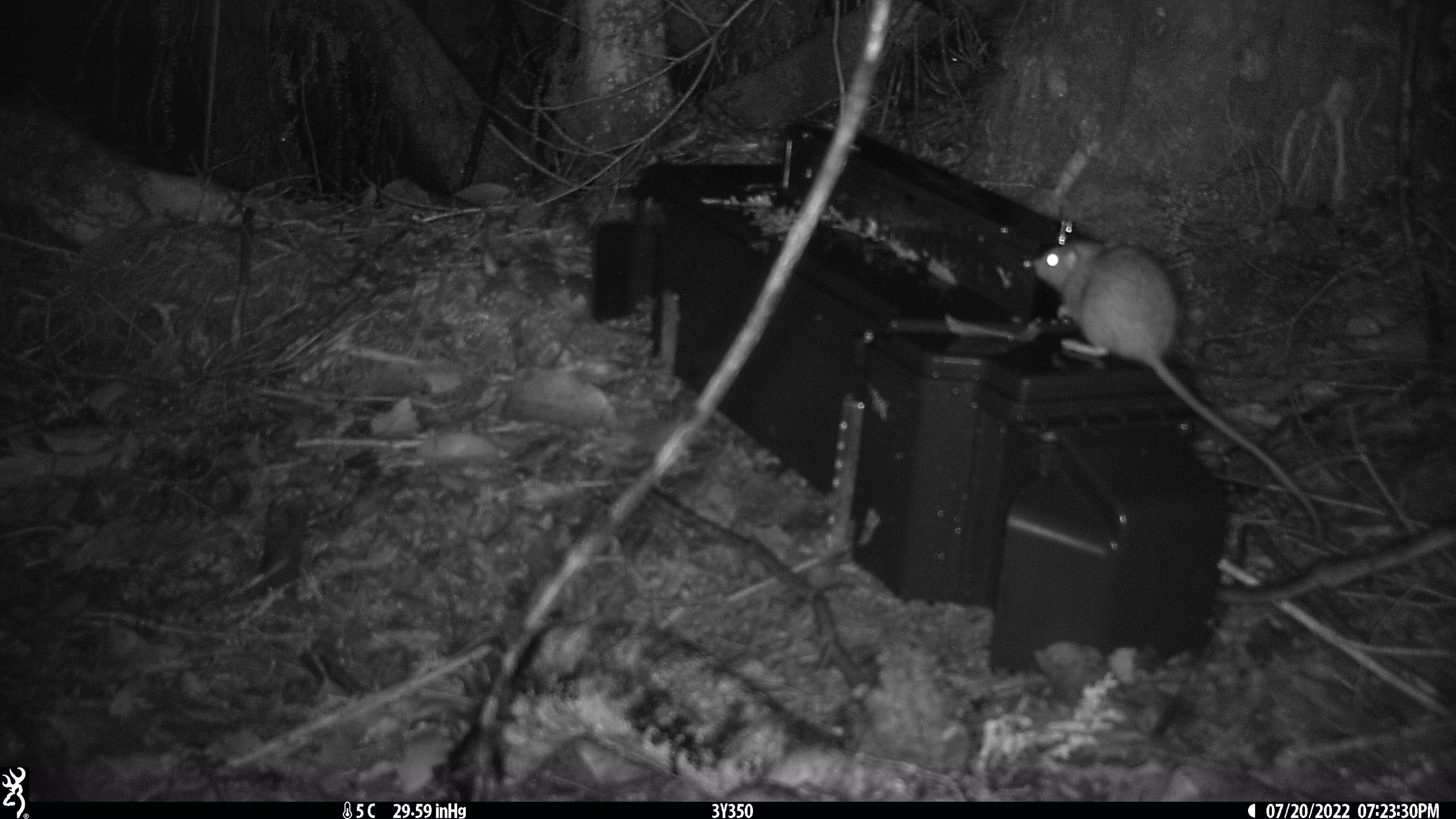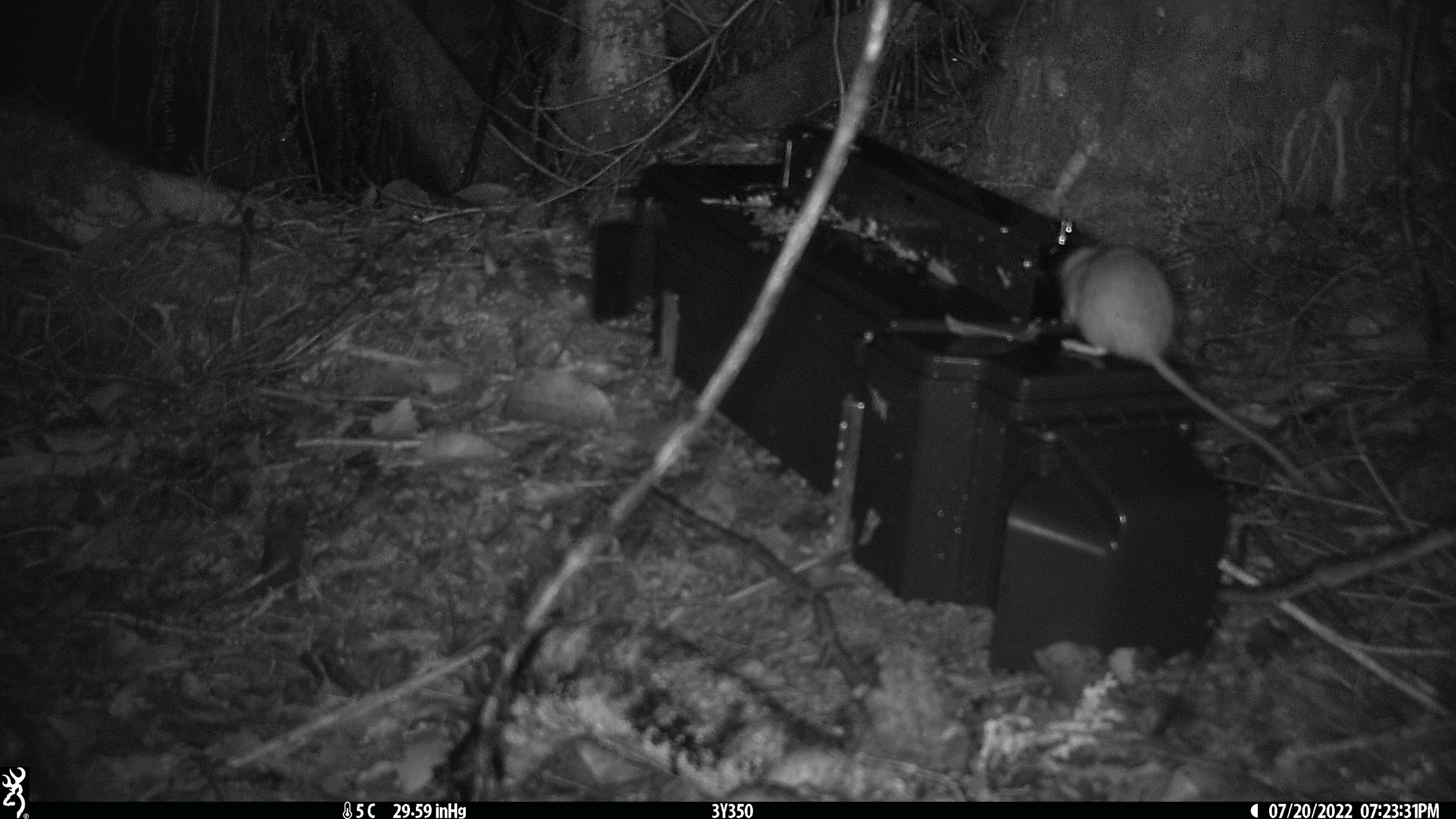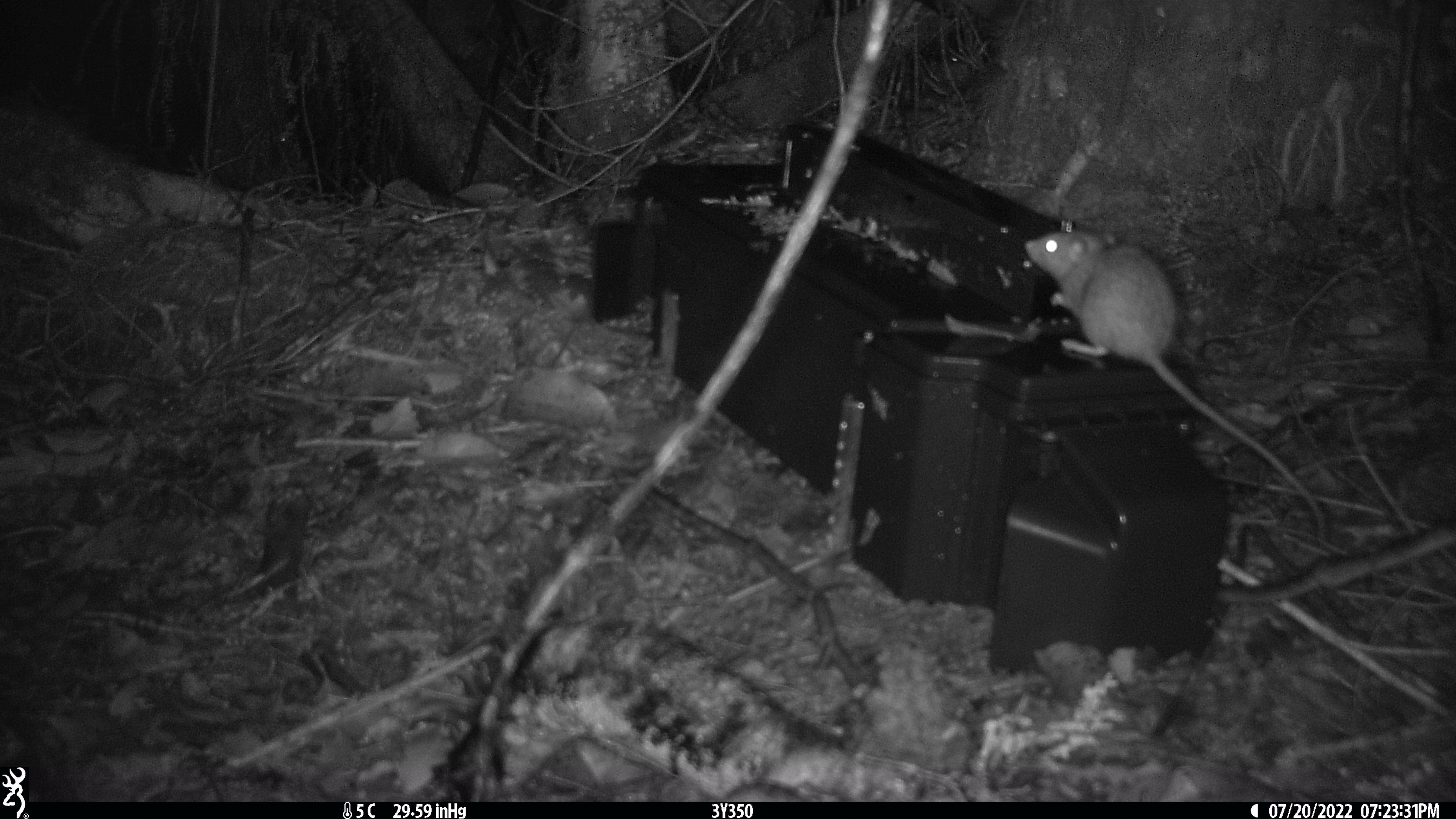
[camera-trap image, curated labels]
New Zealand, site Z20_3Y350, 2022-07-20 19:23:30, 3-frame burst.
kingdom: Animalia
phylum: Chordata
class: Mammalia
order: Rodentia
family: Muridae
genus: Rattus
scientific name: Rattus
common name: rat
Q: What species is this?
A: Rat (Rattus).